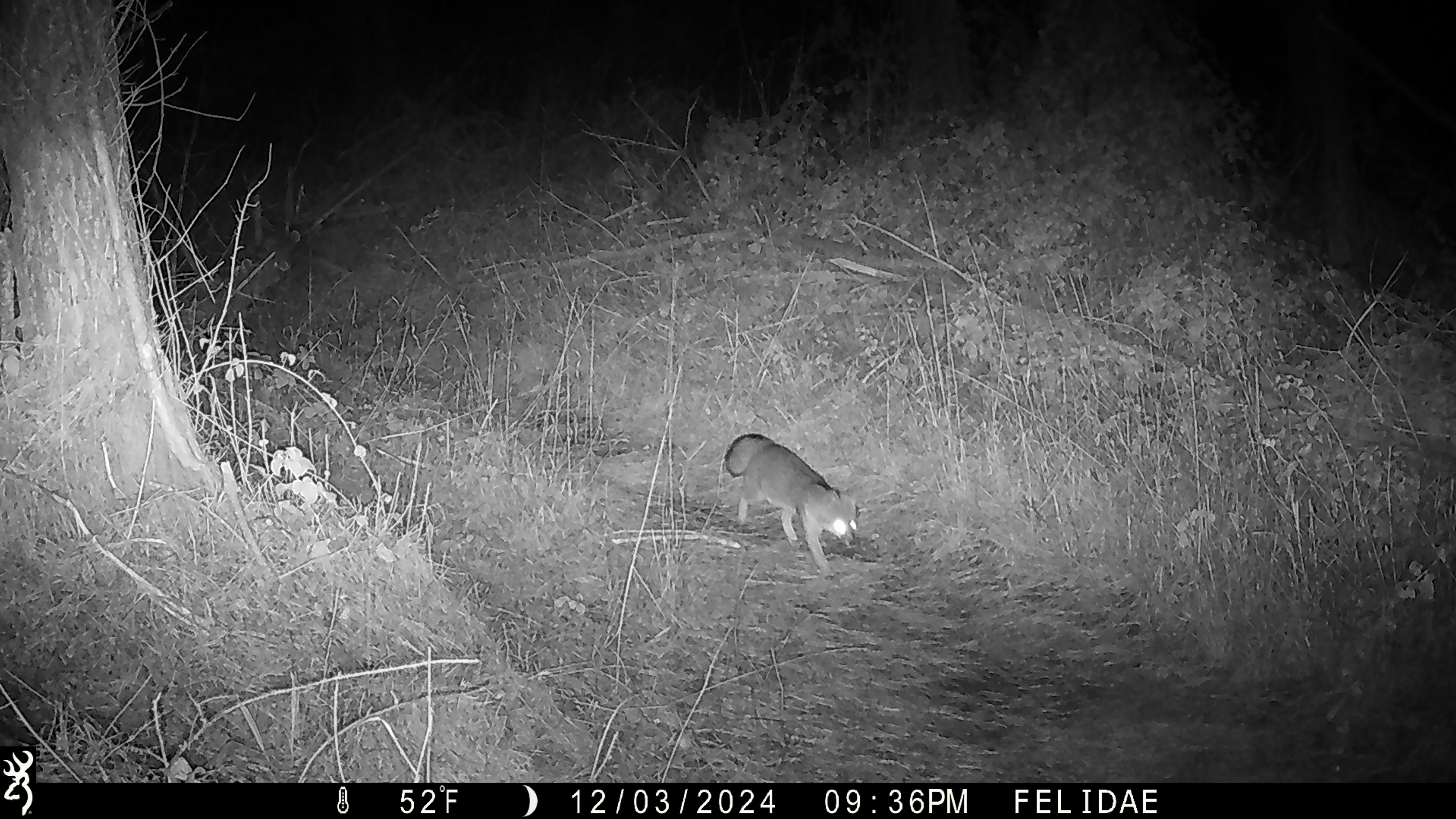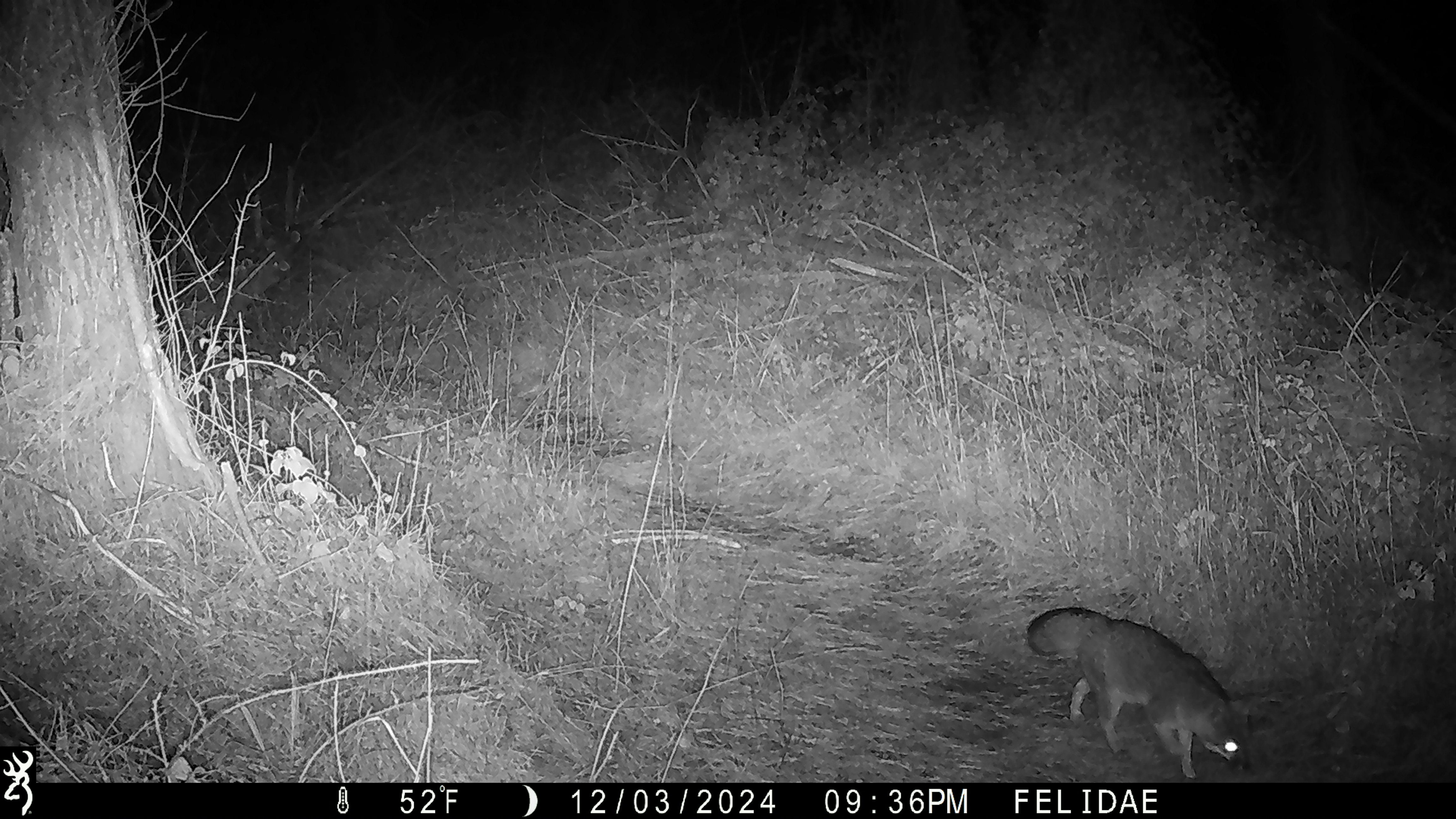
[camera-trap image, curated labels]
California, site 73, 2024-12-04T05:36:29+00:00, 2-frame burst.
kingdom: Animalia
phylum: Chordata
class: Mammalia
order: Carnivora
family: Canidae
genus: Urocyon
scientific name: Urocyon cinereoargenteus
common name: gray fox